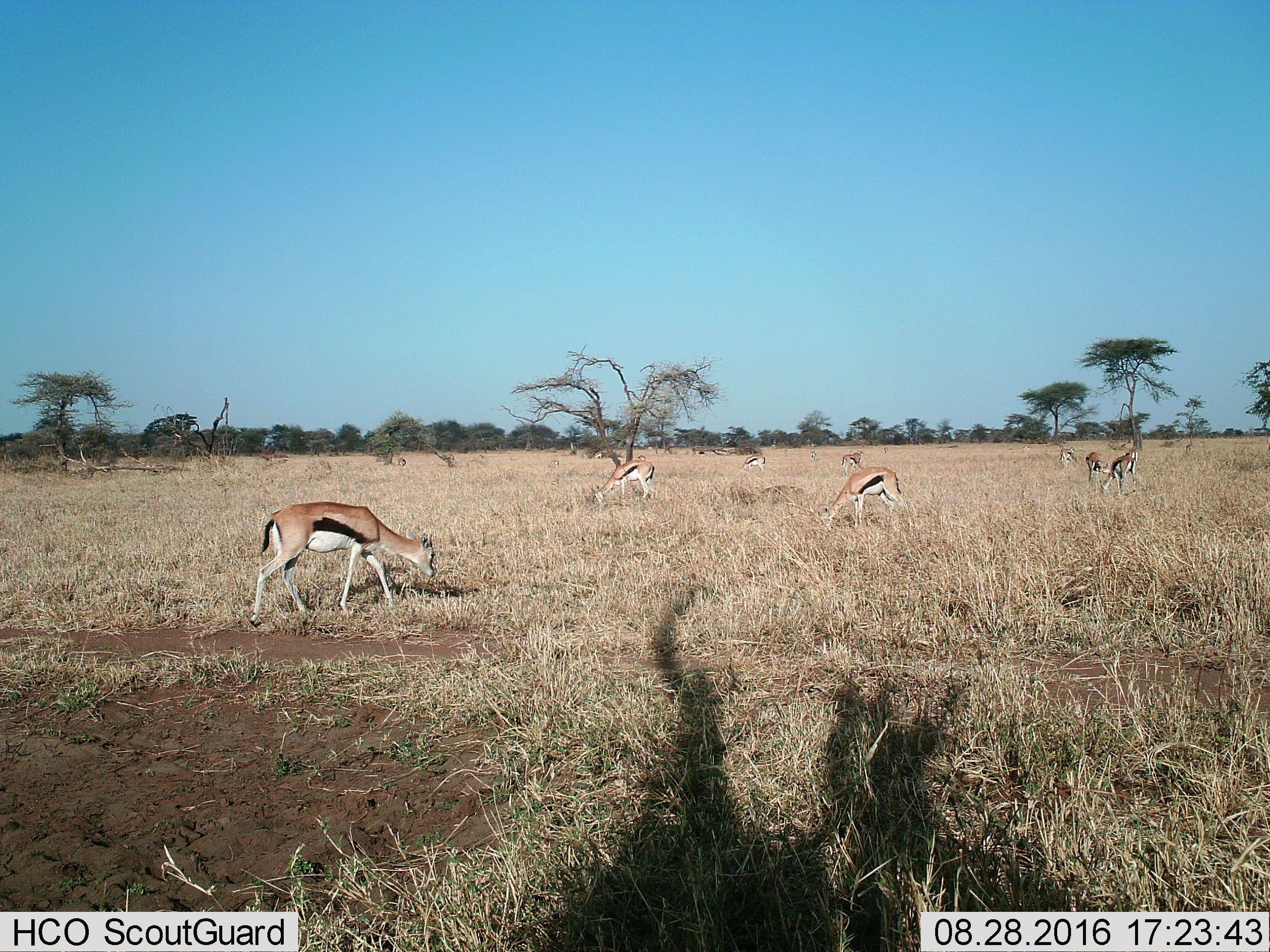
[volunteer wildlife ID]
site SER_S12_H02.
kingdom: Animalia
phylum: Chordata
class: Mammalia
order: Artiodactyla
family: Bovidae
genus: Eudorcas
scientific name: Eudorcas thomsonii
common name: thomson's gazelle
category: gazellethomsons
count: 11-50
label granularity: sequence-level